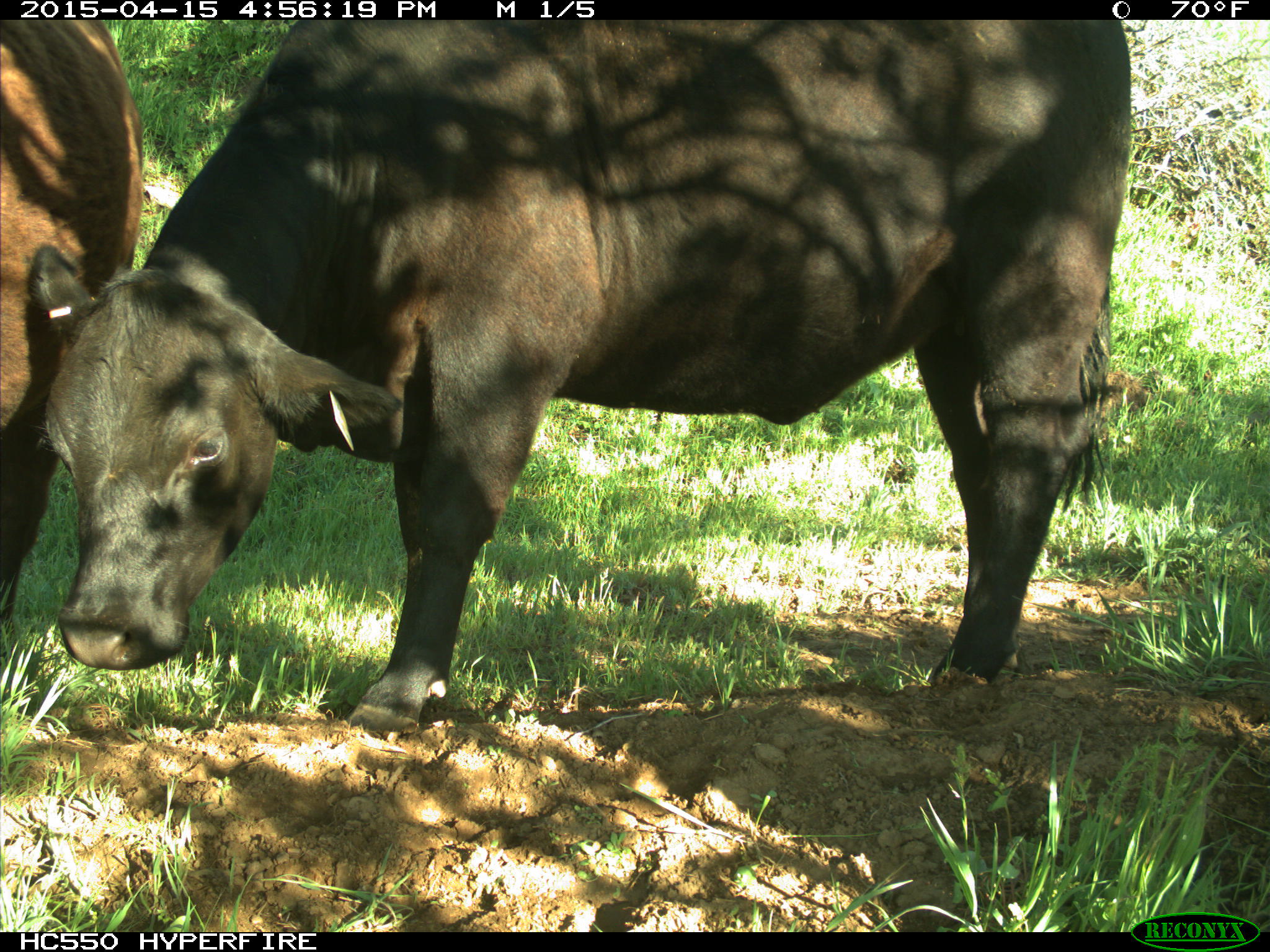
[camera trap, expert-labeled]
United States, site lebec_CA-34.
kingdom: Animalia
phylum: Chordata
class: Mammalia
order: Artiodactyla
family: Bovidae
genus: Bos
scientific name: Bos taurus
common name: domestic cow